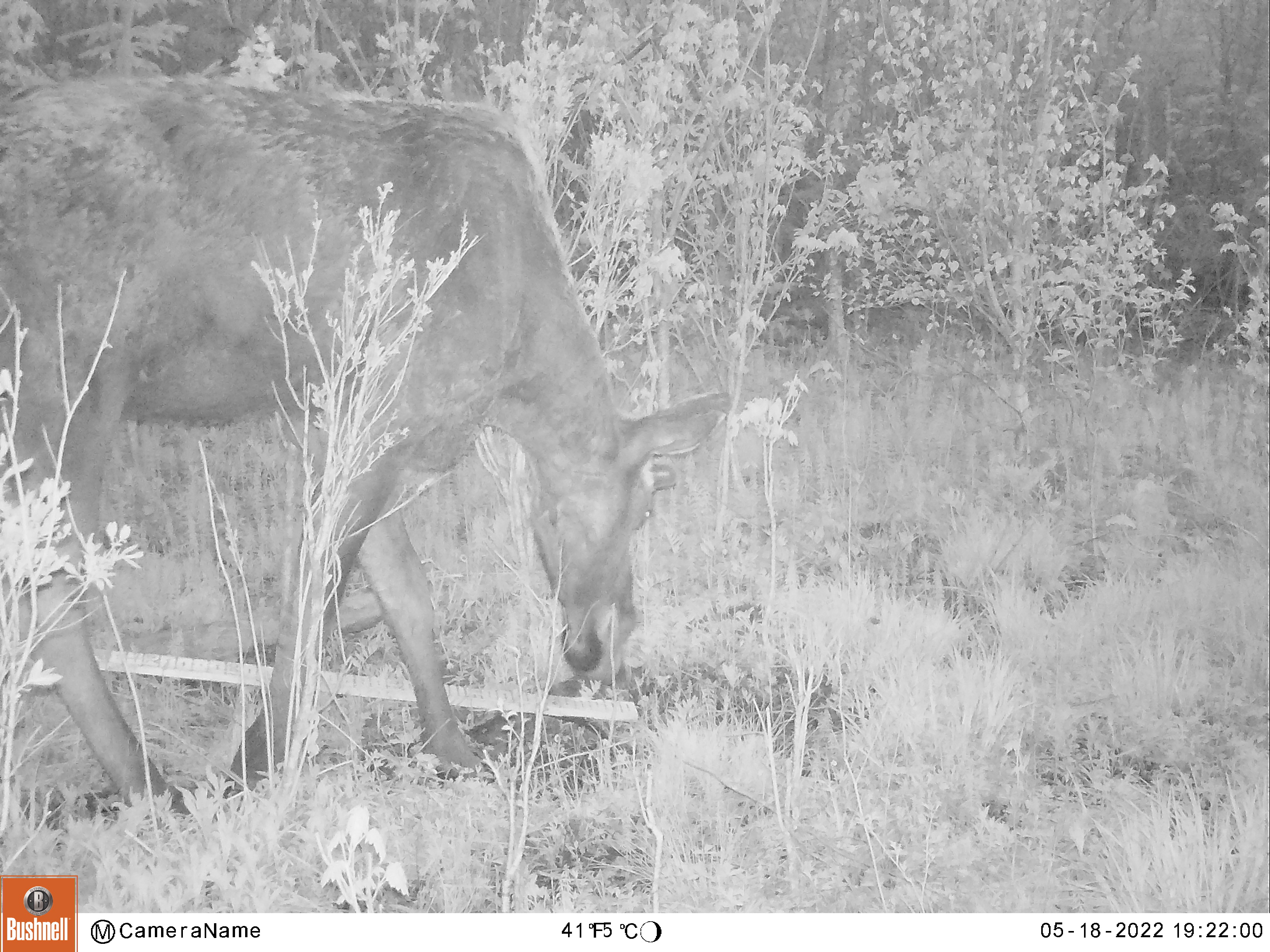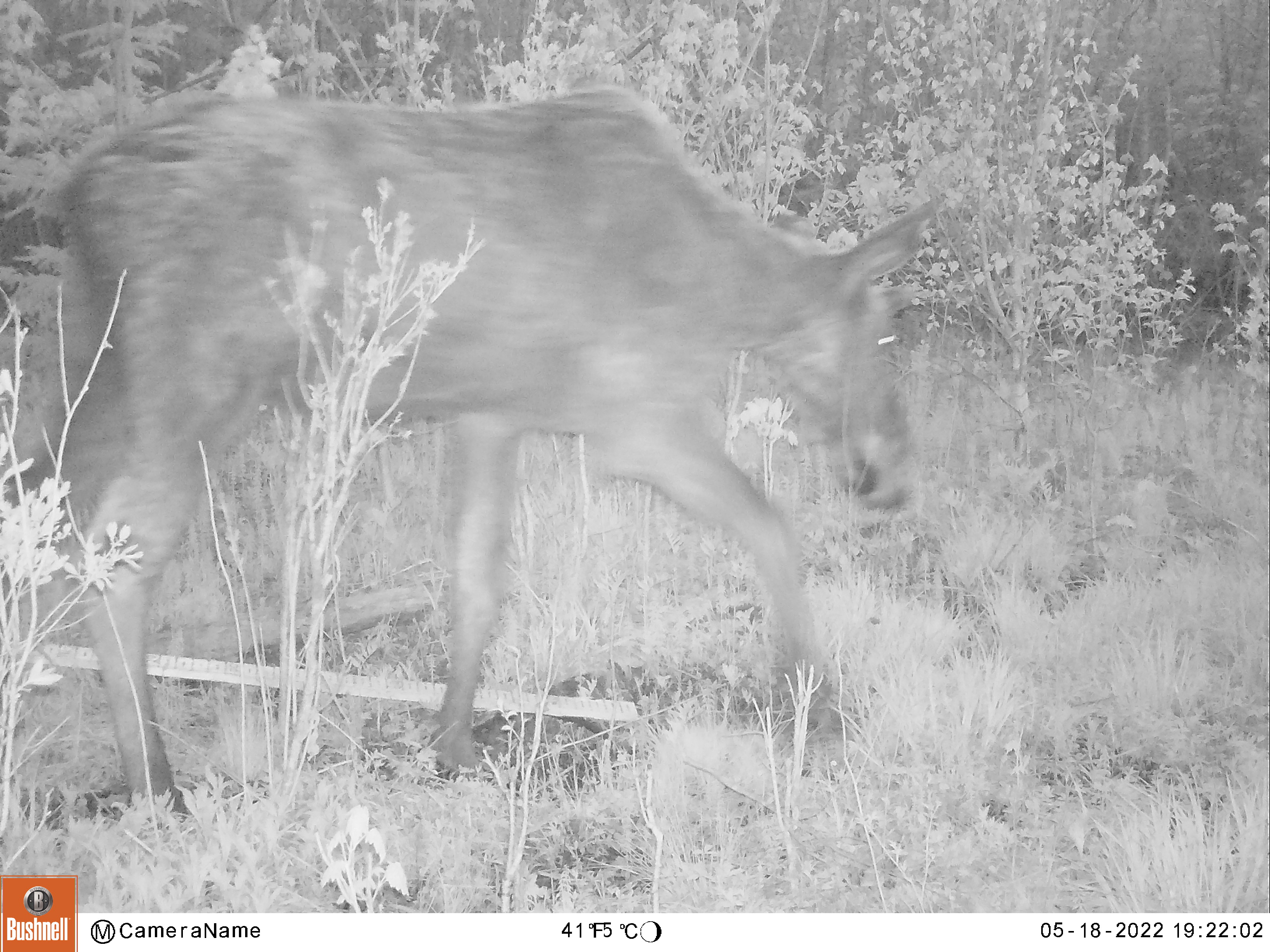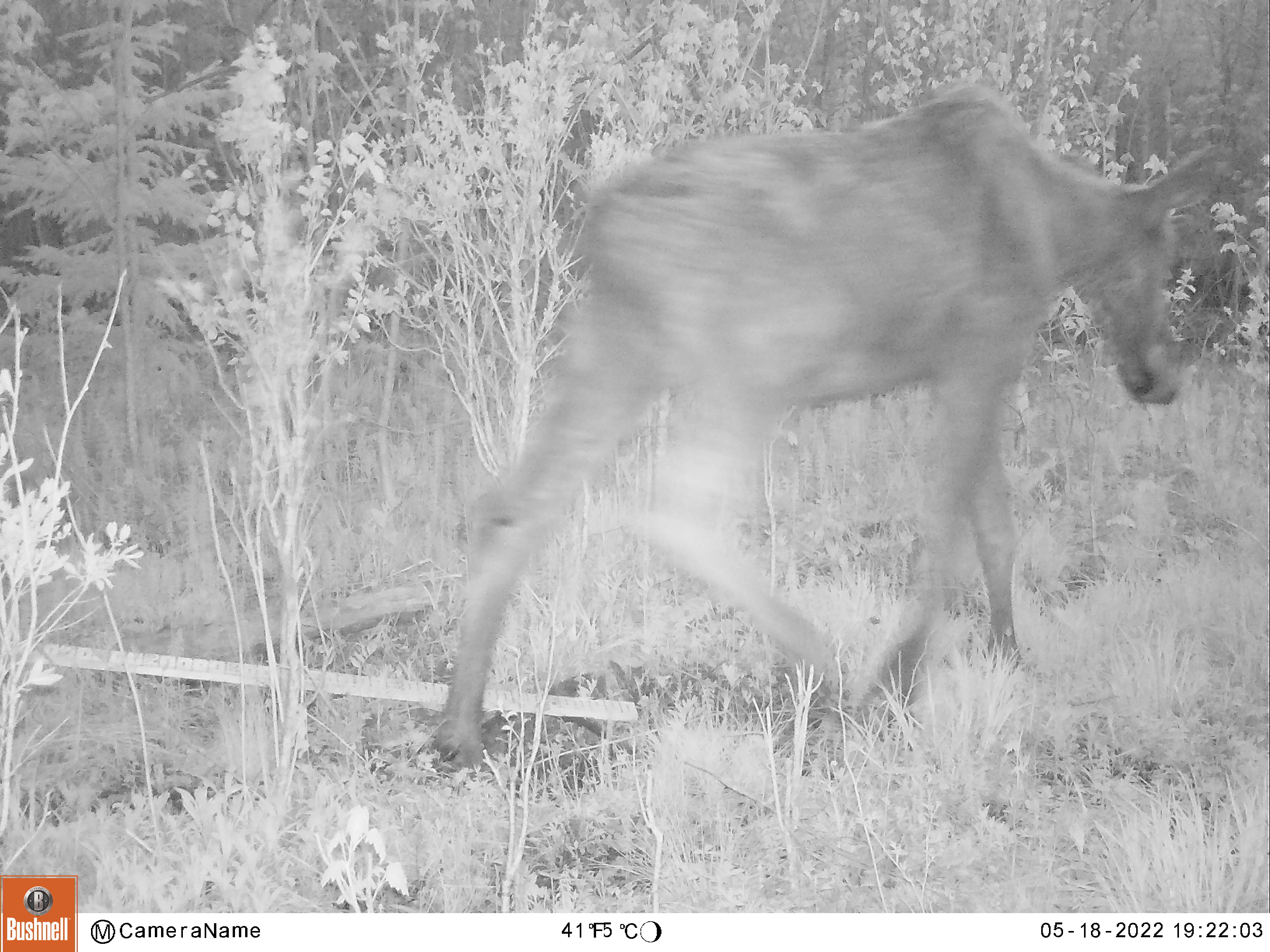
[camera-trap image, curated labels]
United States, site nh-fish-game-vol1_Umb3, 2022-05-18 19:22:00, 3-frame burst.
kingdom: Animalia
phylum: Chordata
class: Mammalia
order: Artiodactyla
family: Cervidae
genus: Alces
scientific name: Alces alces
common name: moose